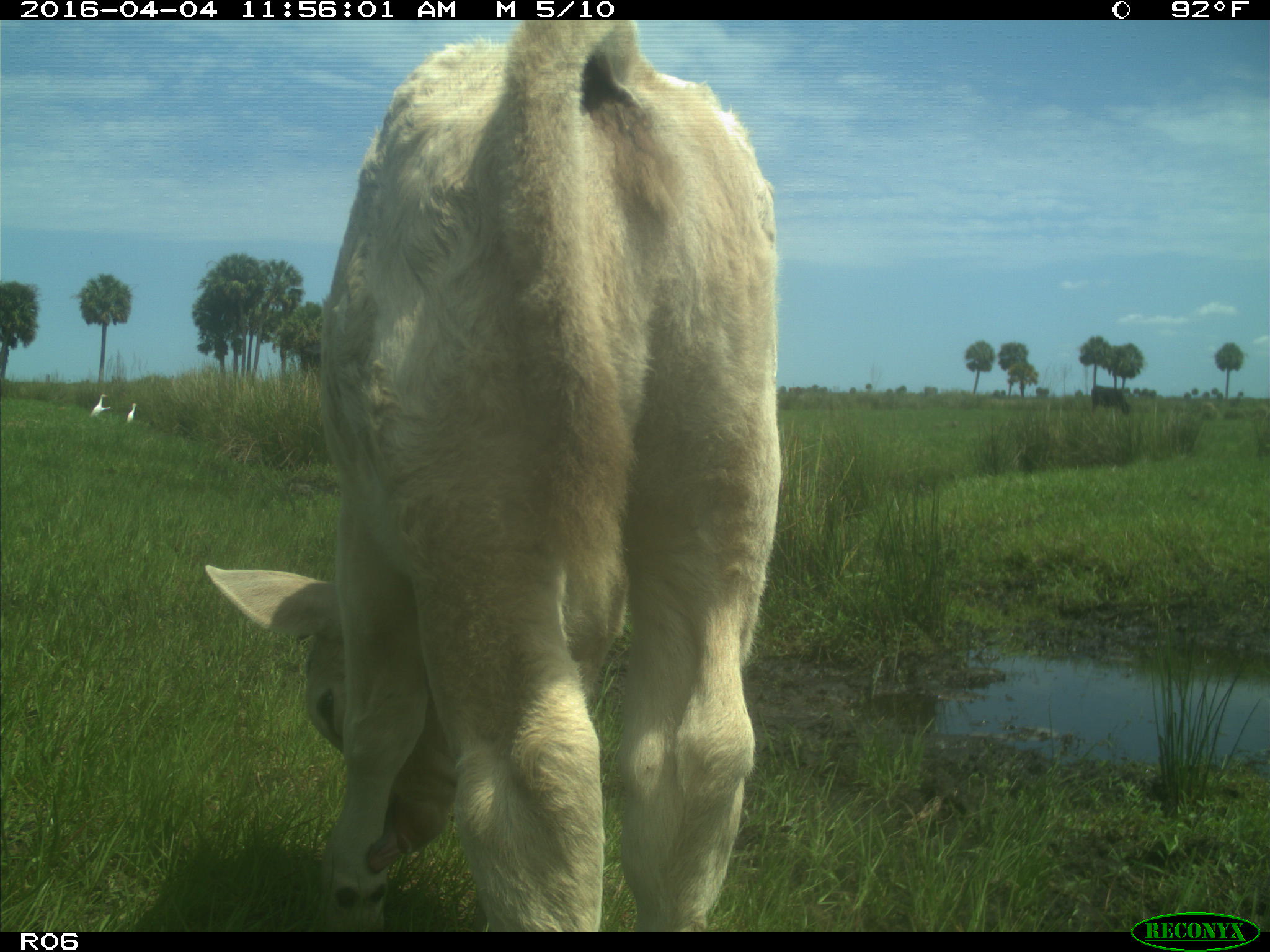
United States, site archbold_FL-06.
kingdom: Animalia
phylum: Chordata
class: Mammalia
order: Artiodactyla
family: Bovidae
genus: Bos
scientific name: Bos taurus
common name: domestic cow